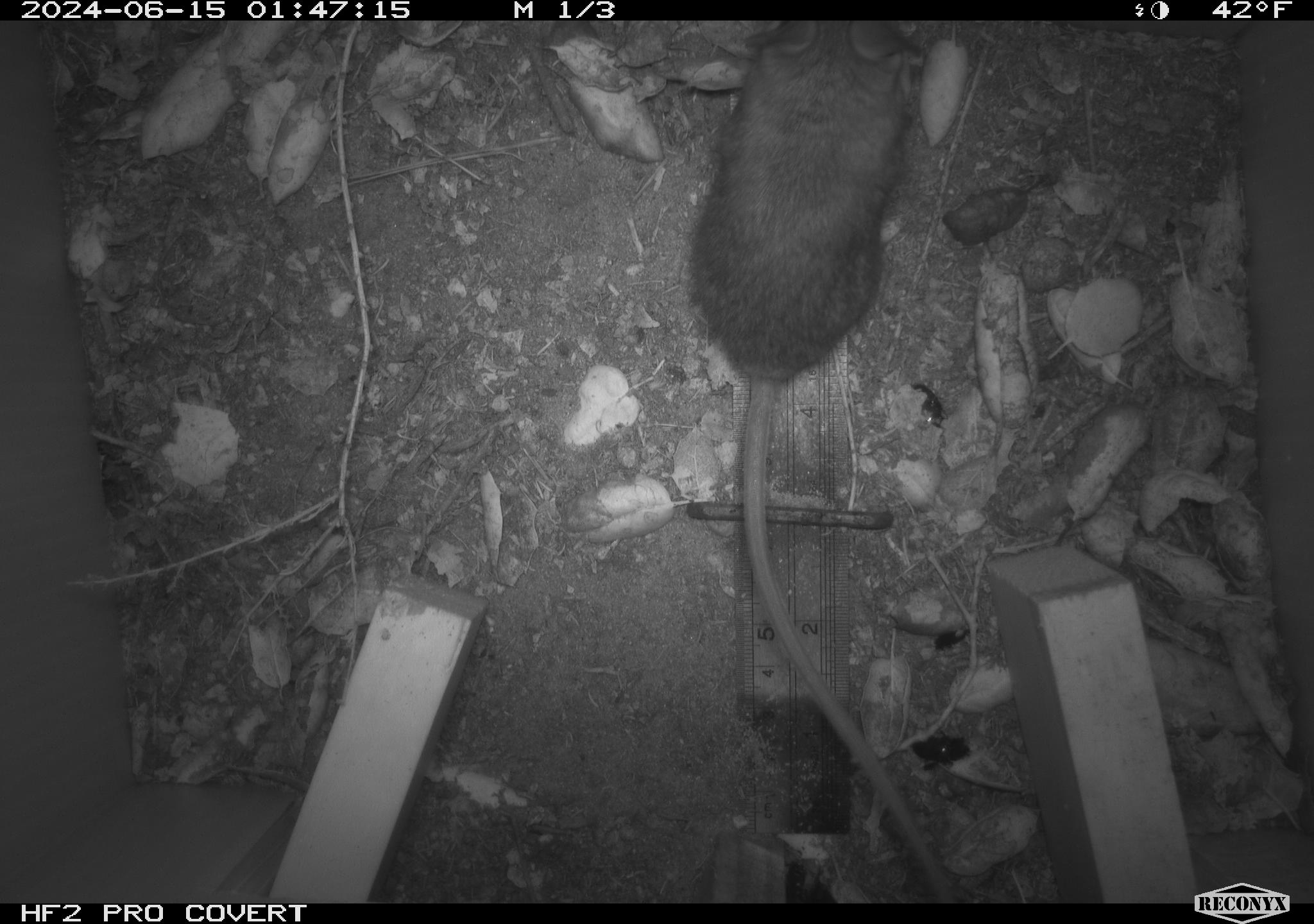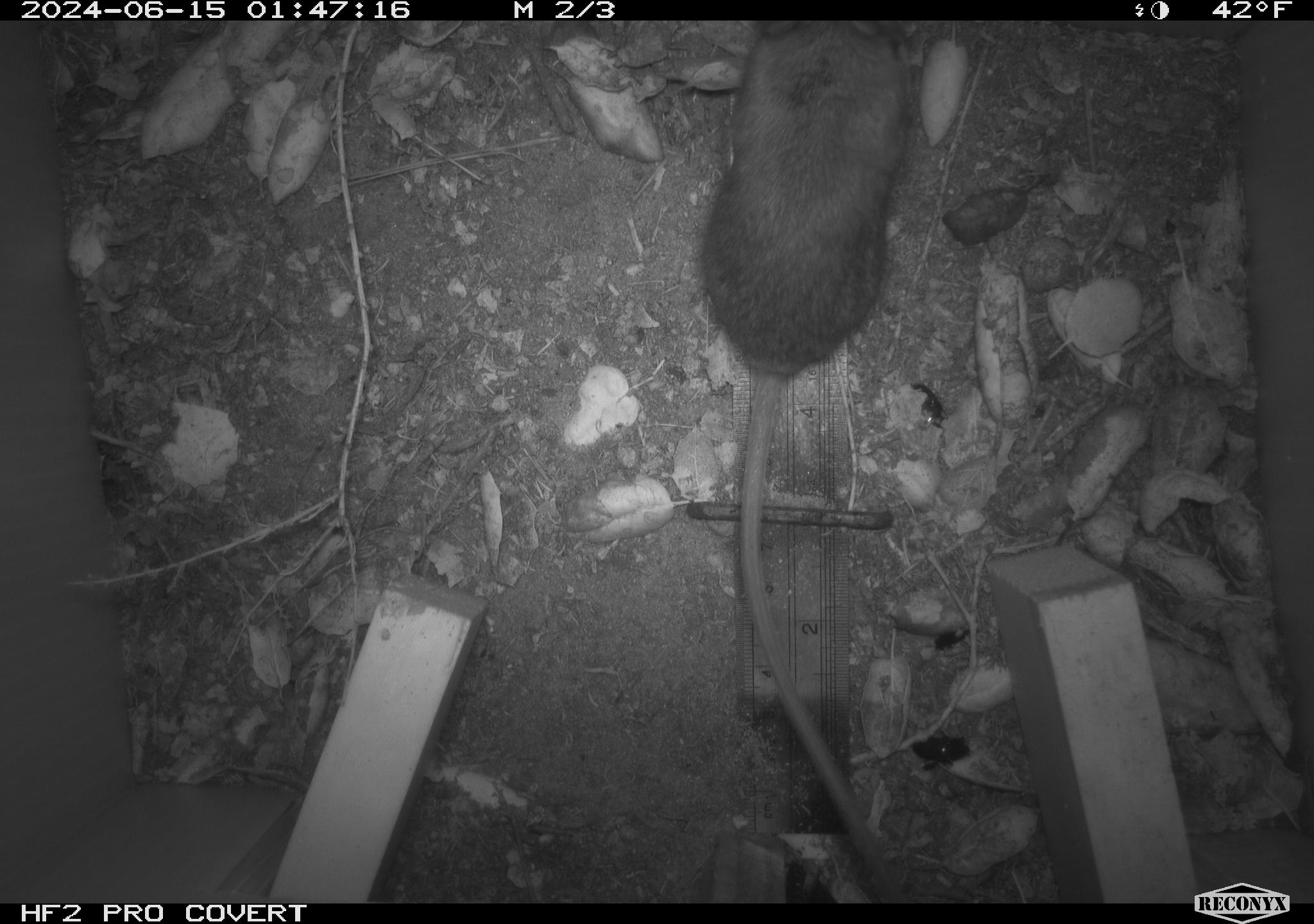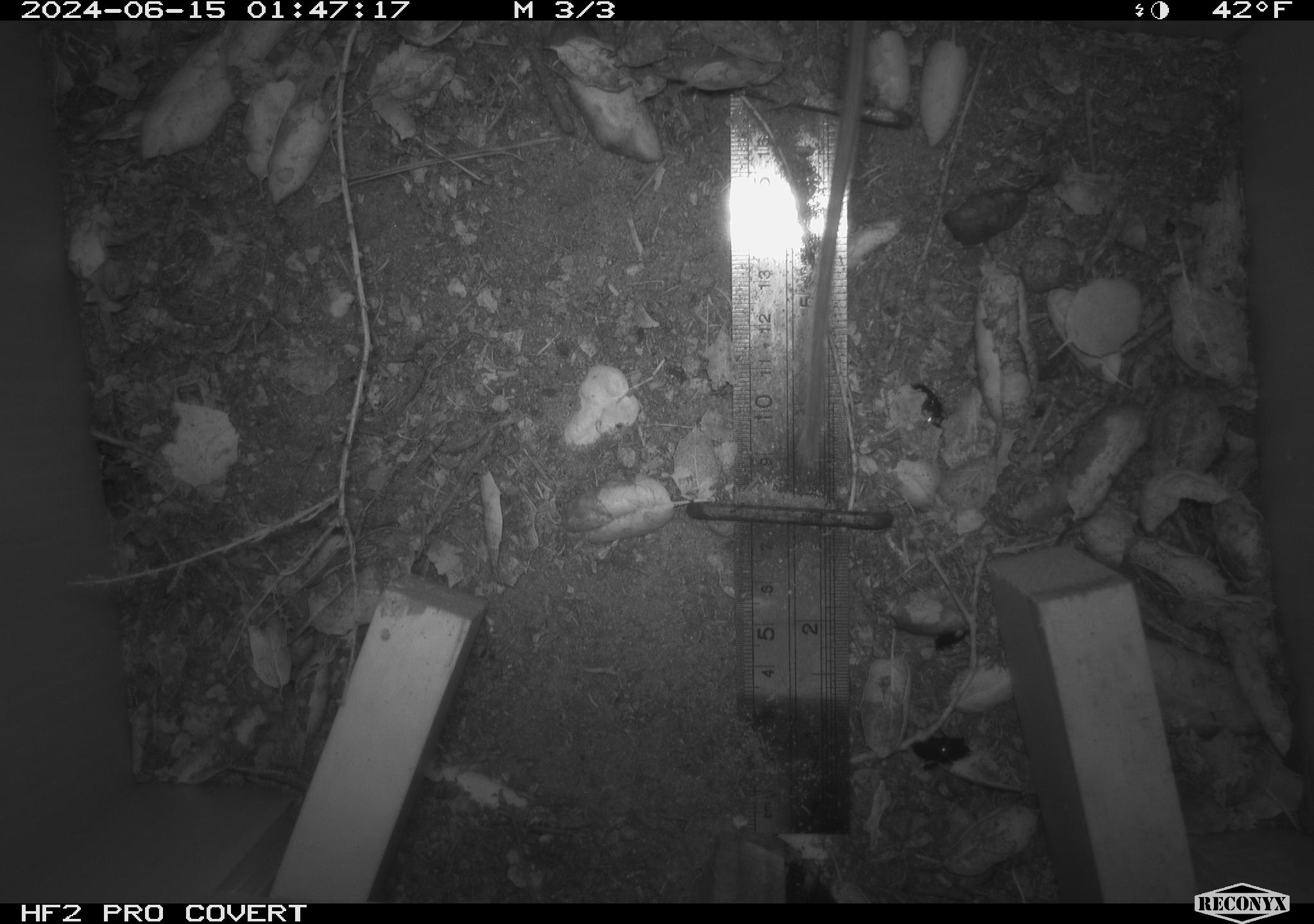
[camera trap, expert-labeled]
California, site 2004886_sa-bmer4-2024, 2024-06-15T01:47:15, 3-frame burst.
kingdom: Animalia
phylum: Chordata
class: Mammalia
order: Rodentia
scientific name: Rodentia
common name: woodrat or rat or mouse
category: woodrat or rat or mouse species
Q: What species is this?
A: Woodrat or rat or mouse species (woodrat or rat or mouse) (Rodentia).